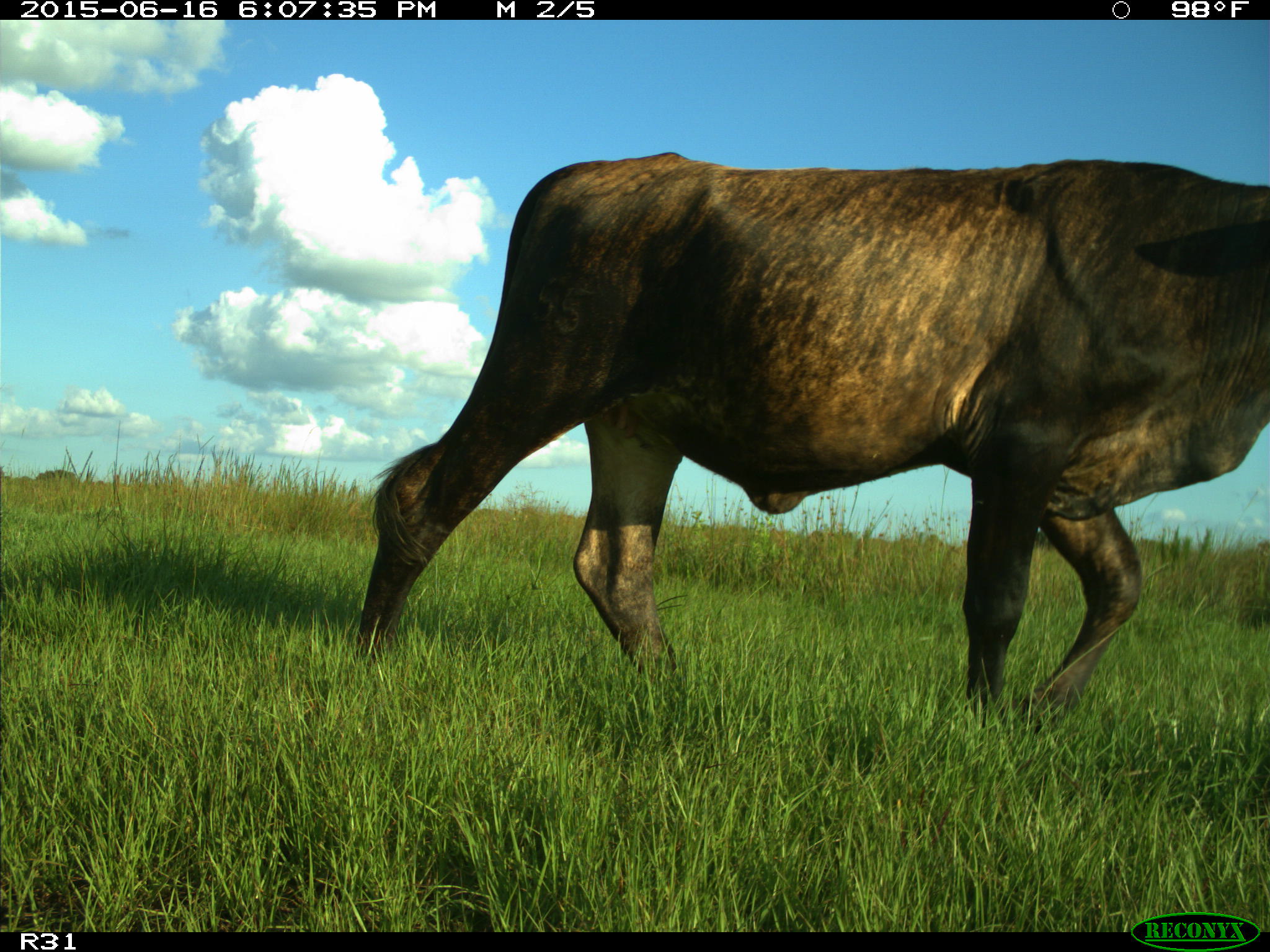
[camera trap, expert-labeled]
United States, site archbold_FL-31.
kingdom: Animalia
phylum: Chordata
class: Mammalia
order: Artiodactyla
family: Bovidae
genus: Bos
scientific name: Bos taurus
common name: domestic cow